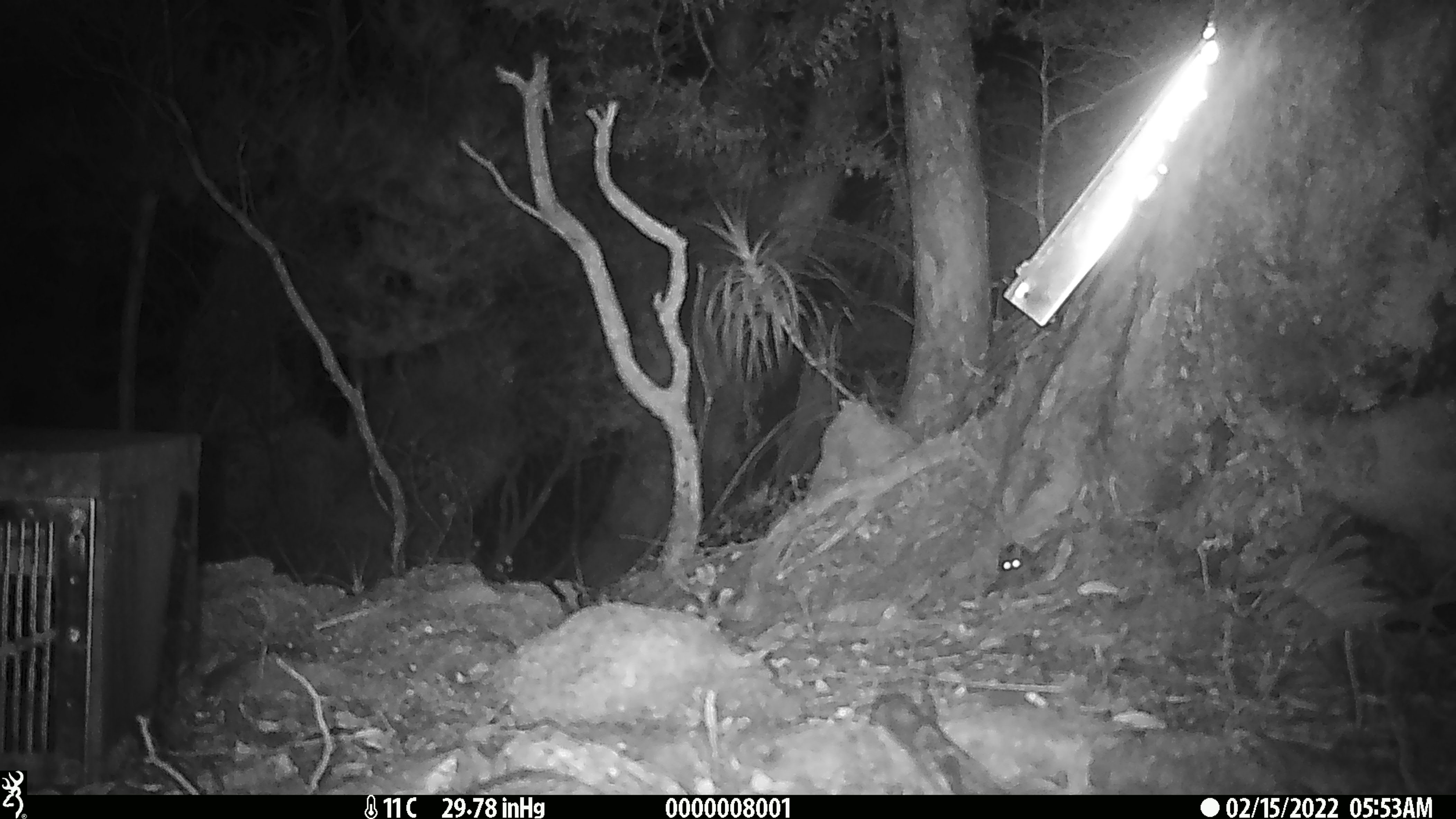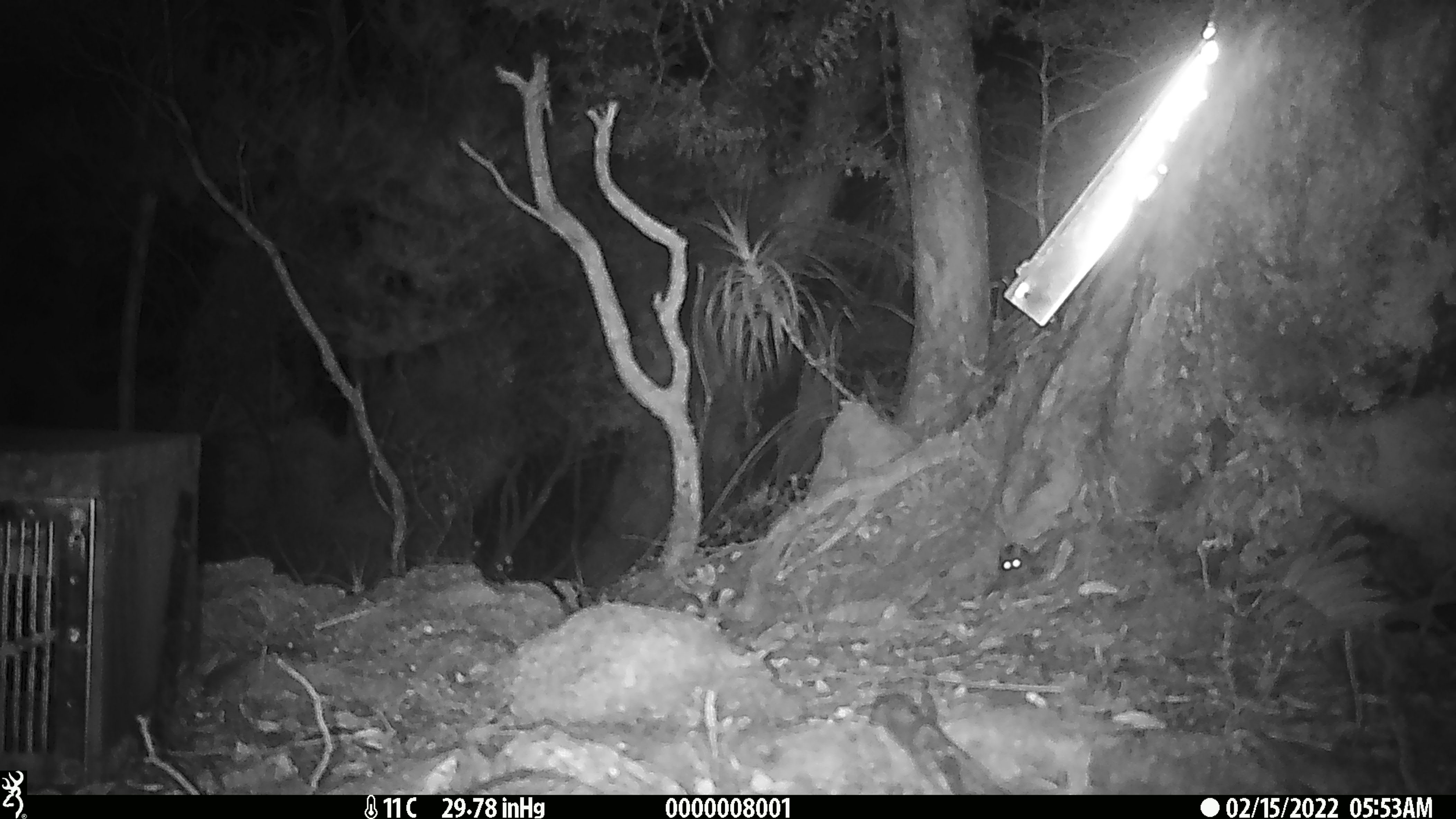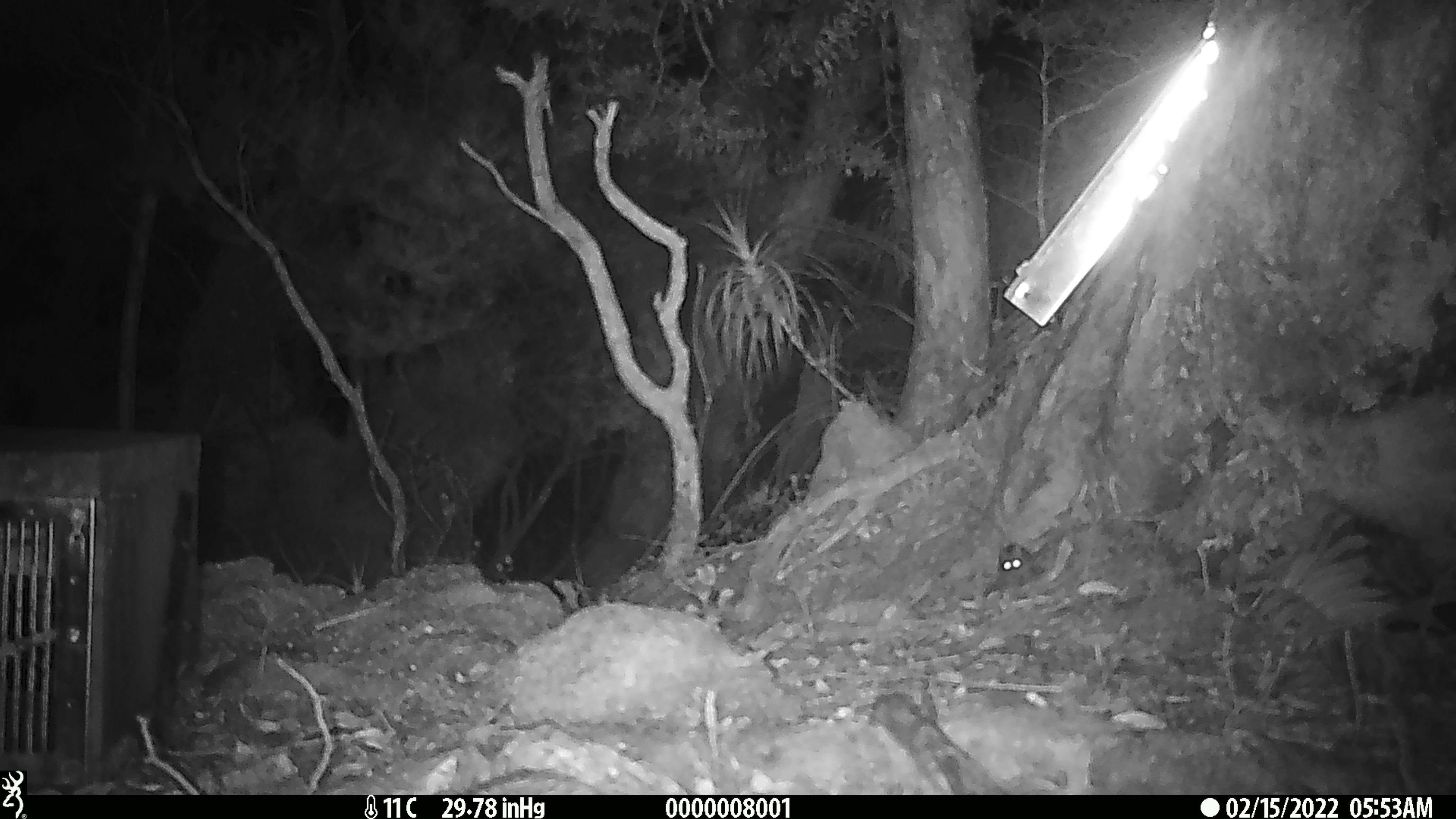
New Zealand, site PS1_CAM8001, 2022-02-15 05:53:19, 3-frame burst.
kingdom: Animalia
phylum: Chordata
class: Mammalia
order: Rodentia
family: Muridae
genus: Mus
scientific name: Mus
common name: mouse